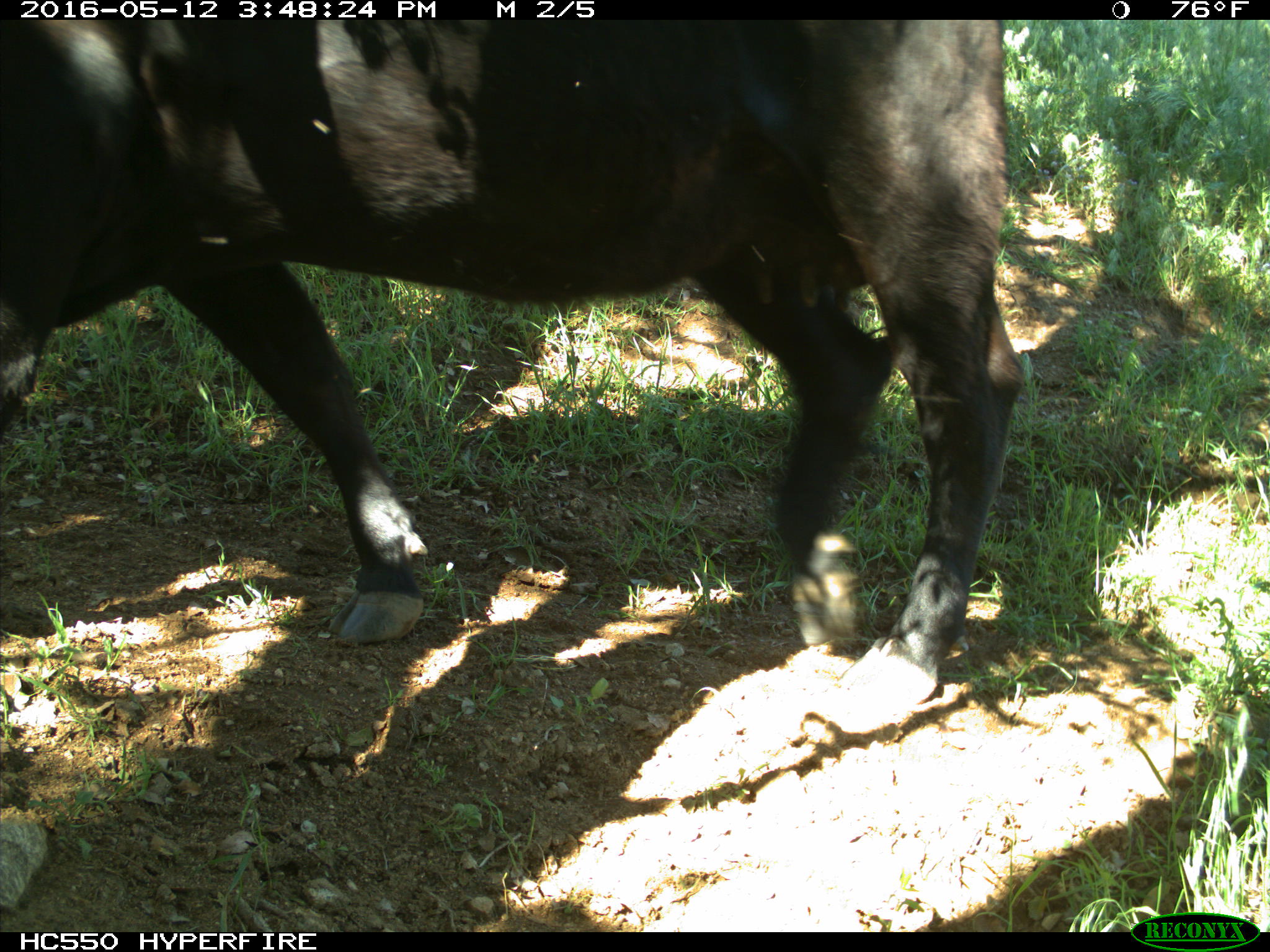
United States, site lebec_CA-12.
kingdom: Animalia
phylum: Chordata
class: Mammalia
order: Artiodactyla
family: Bovidae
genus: Bos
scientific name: Bos taurus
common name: domestic cow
Bos taurus (domestic cow).